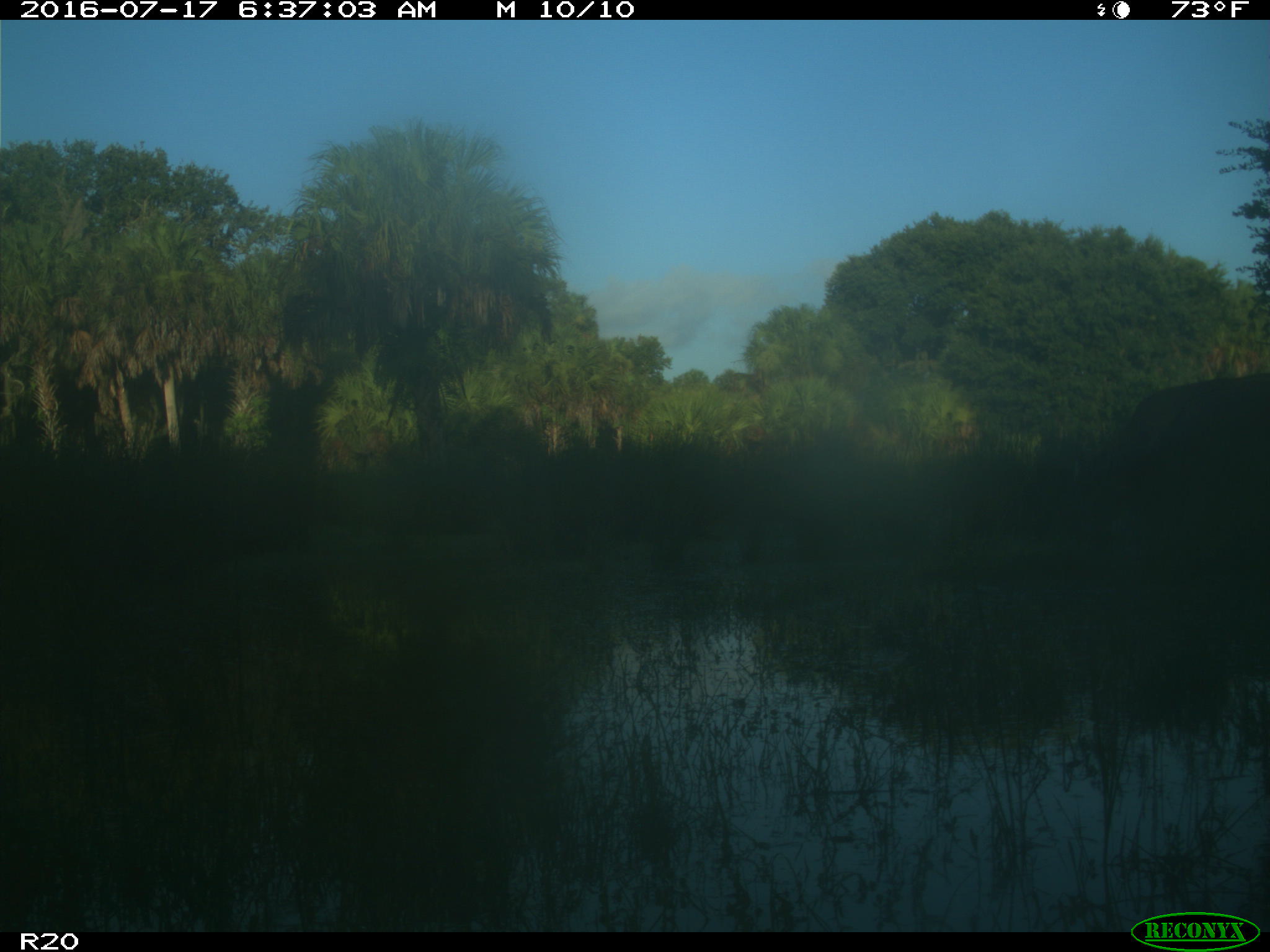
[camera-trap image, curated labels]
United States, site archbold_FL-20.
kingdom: Animalia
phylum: Chordata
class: Mammalia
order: Artiodactyla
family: Bovidae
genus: Bos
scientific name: Bos taurus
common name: domestic cow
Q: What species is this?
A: Bos taurus (domestic cow).